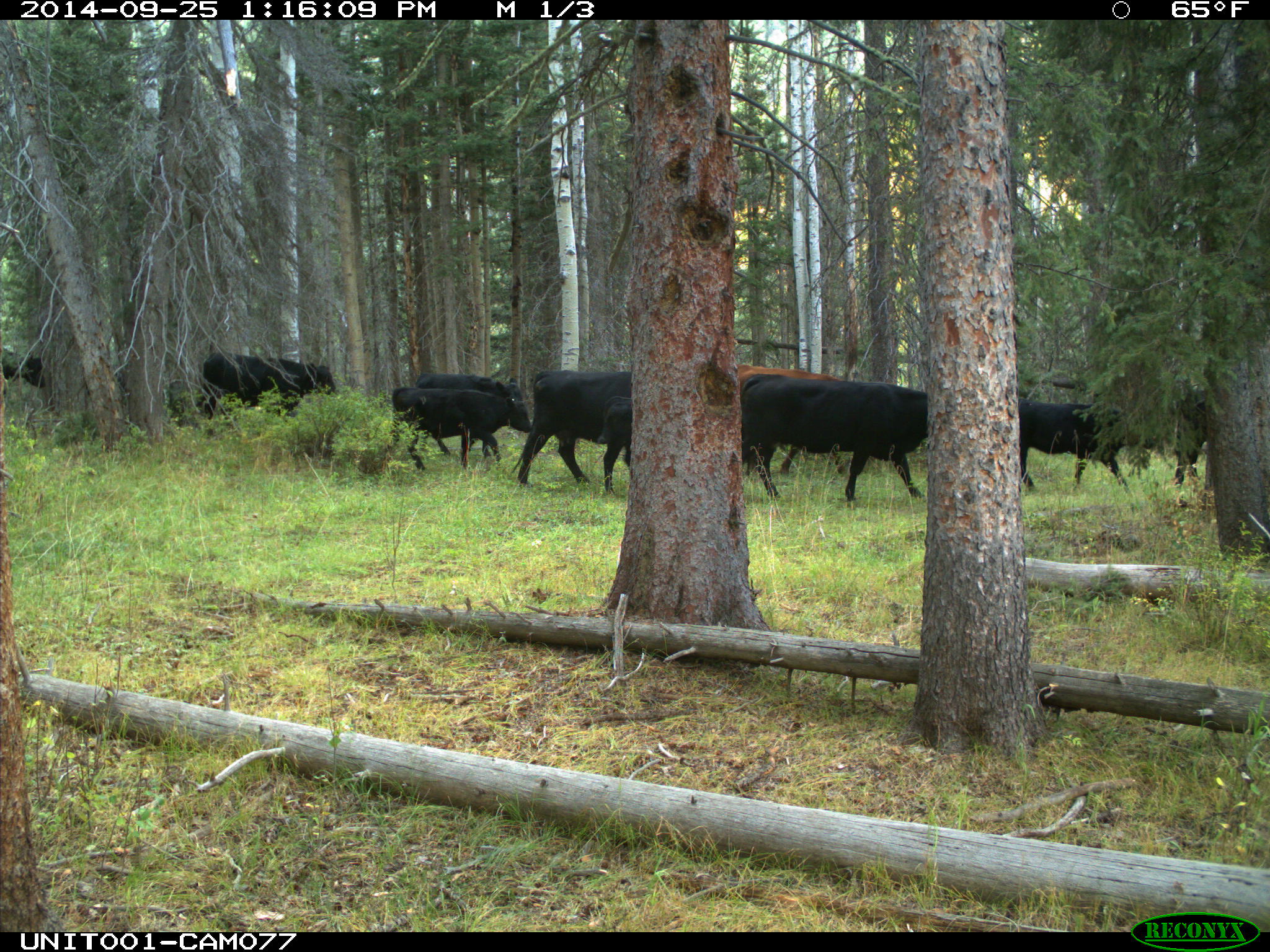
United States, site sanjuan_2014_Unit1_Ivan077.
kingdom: Animalia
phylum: Chordata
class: Mammalia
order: Artiodactyla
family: Bovidae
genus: Bos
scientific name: Bos taurus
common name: domestic cow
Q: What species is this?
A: Bos taurus (domestic cow).